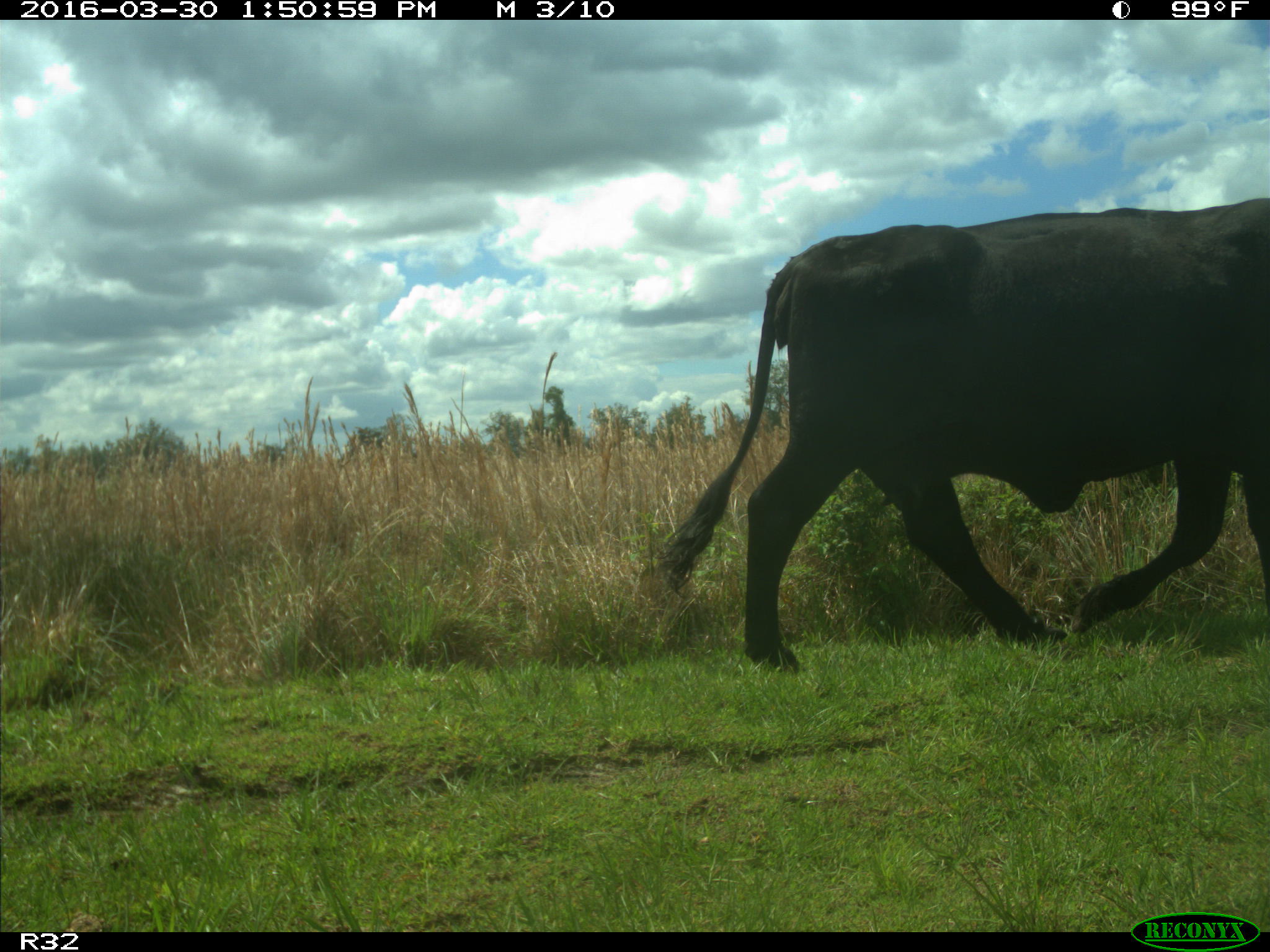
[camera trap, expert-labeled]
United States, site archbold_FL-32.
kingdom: Animalia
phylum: Chordata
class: Mammalia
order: Artiodactyla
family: Bovidae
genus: Bos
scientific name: Bos taurus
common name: domestic cow